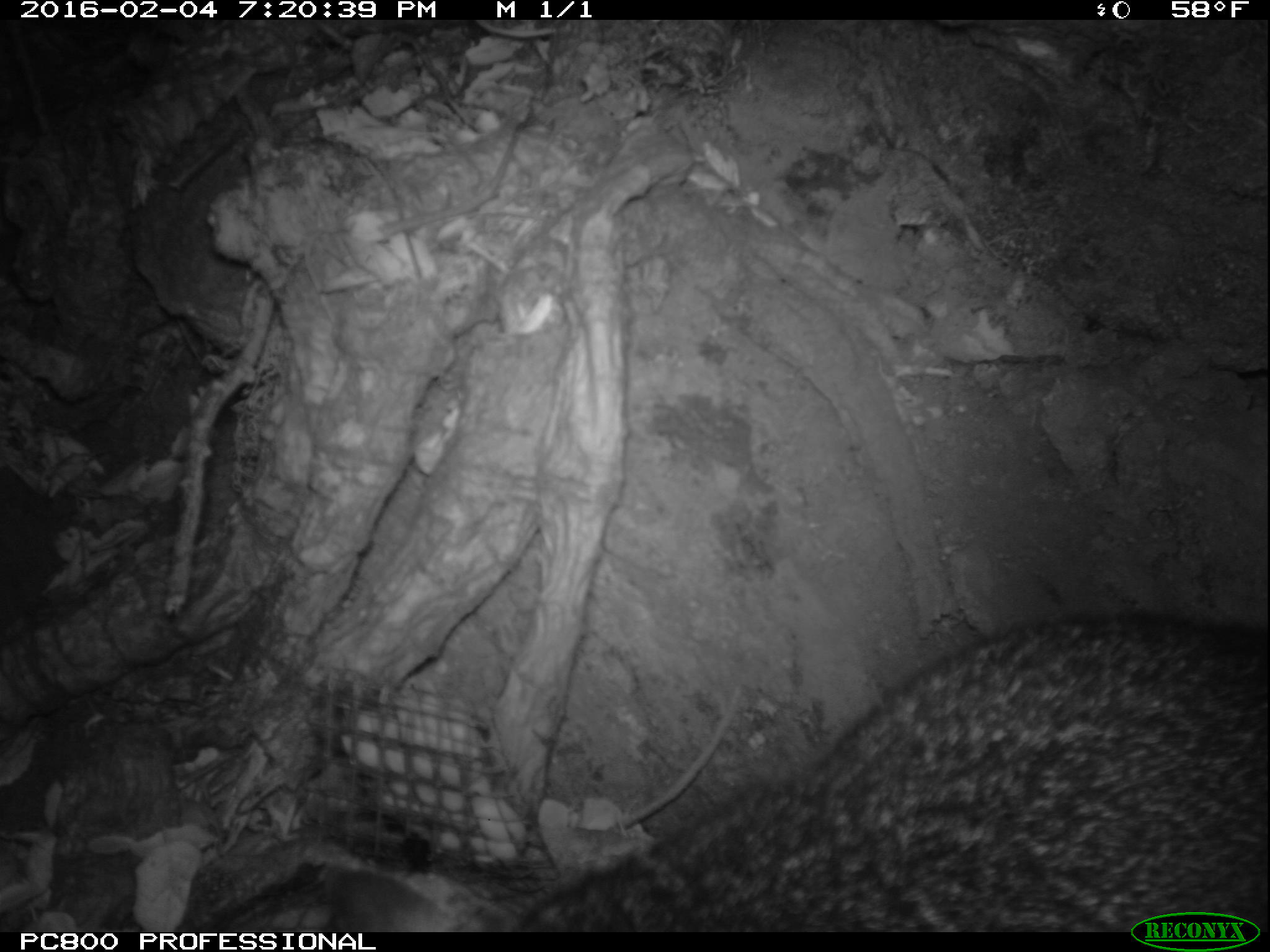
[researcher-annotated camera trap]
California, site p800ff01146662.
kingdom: Animalia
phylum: Chordata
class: Mammalia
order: Carnivora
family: Canidae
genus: Urocyon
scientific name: Urocyon littoralis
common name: island fox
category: fox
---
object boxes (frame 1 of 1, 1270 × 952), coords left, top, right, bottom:
fox: 324, 608, 1269, 932